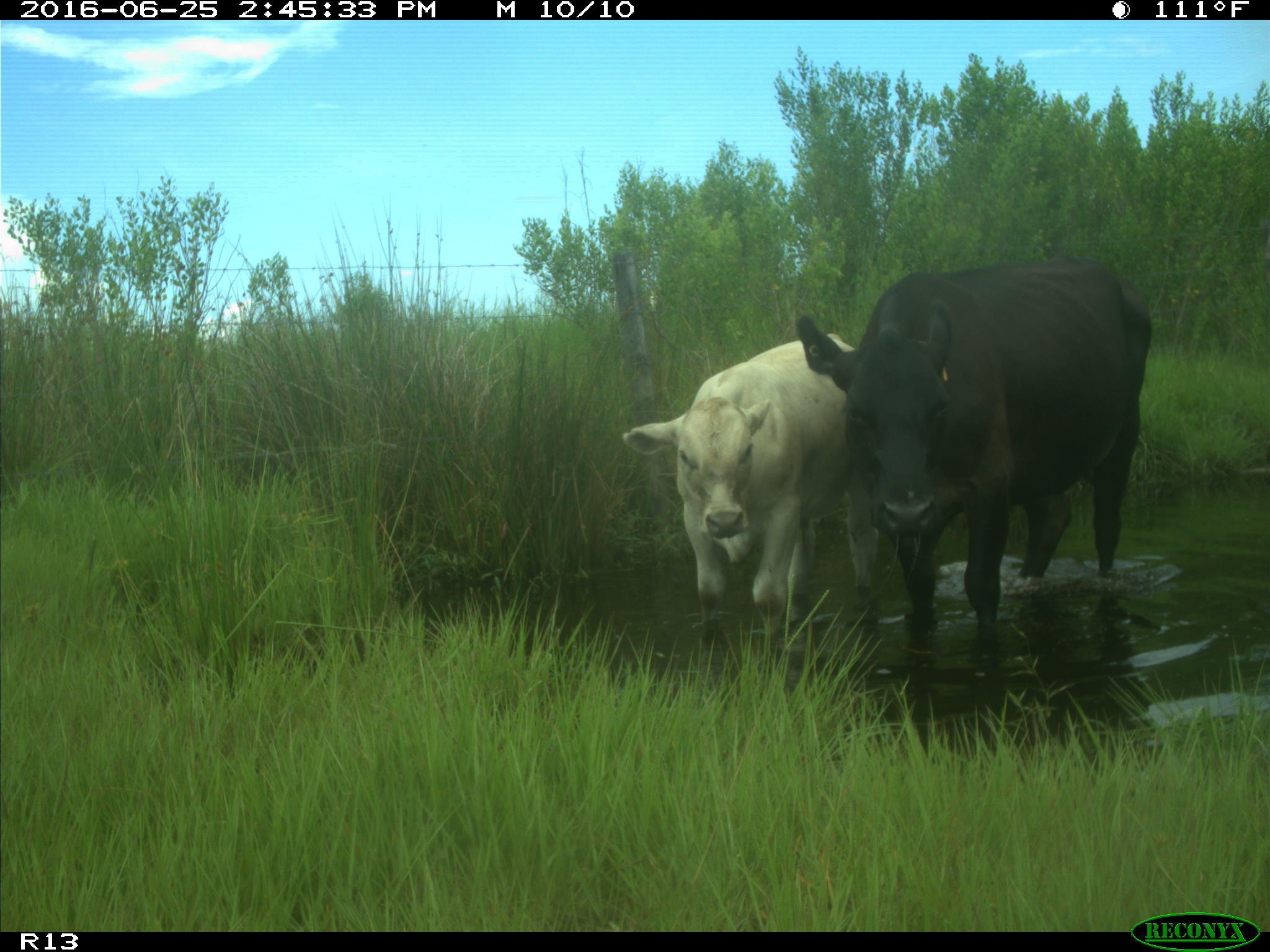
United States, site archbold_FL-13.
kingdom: Animalia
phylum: Chordata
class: Mammalia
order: Artiodactyla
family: Bovidae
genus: Bos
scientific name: Bos taurus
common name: domestic cow